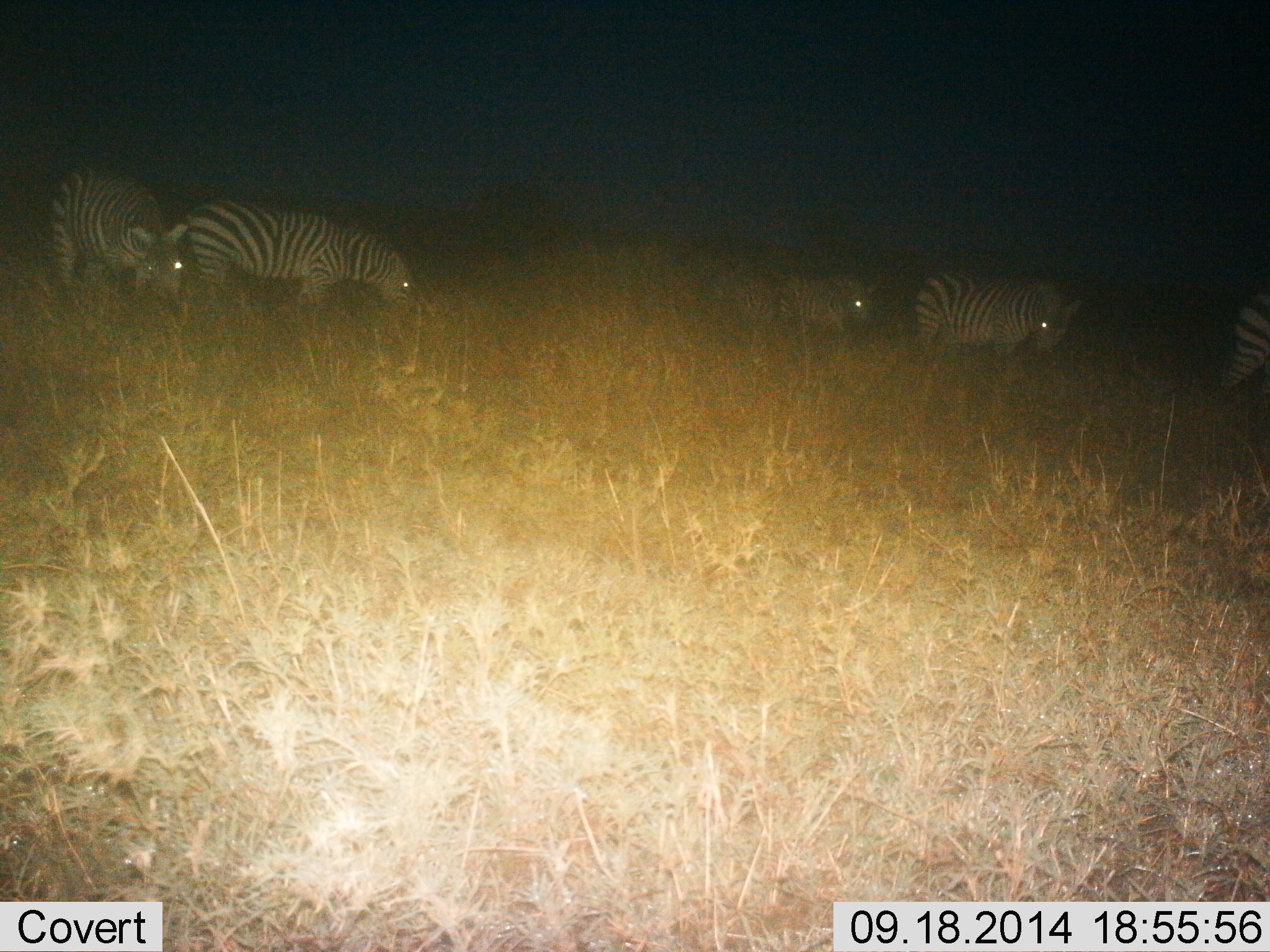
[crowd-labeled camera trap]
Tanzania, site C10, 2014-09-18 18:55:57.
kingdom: Animalia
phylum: Chordata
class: Mammalia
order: Perissodactyla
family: Equidae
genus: Equus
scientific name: Equus quagga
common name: plains zebra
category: zebra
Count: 5.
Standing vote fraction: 40%.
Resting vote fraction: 0%.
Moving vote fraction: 60%.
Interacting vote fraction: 10%.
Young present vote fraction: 0%.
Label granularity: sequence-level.